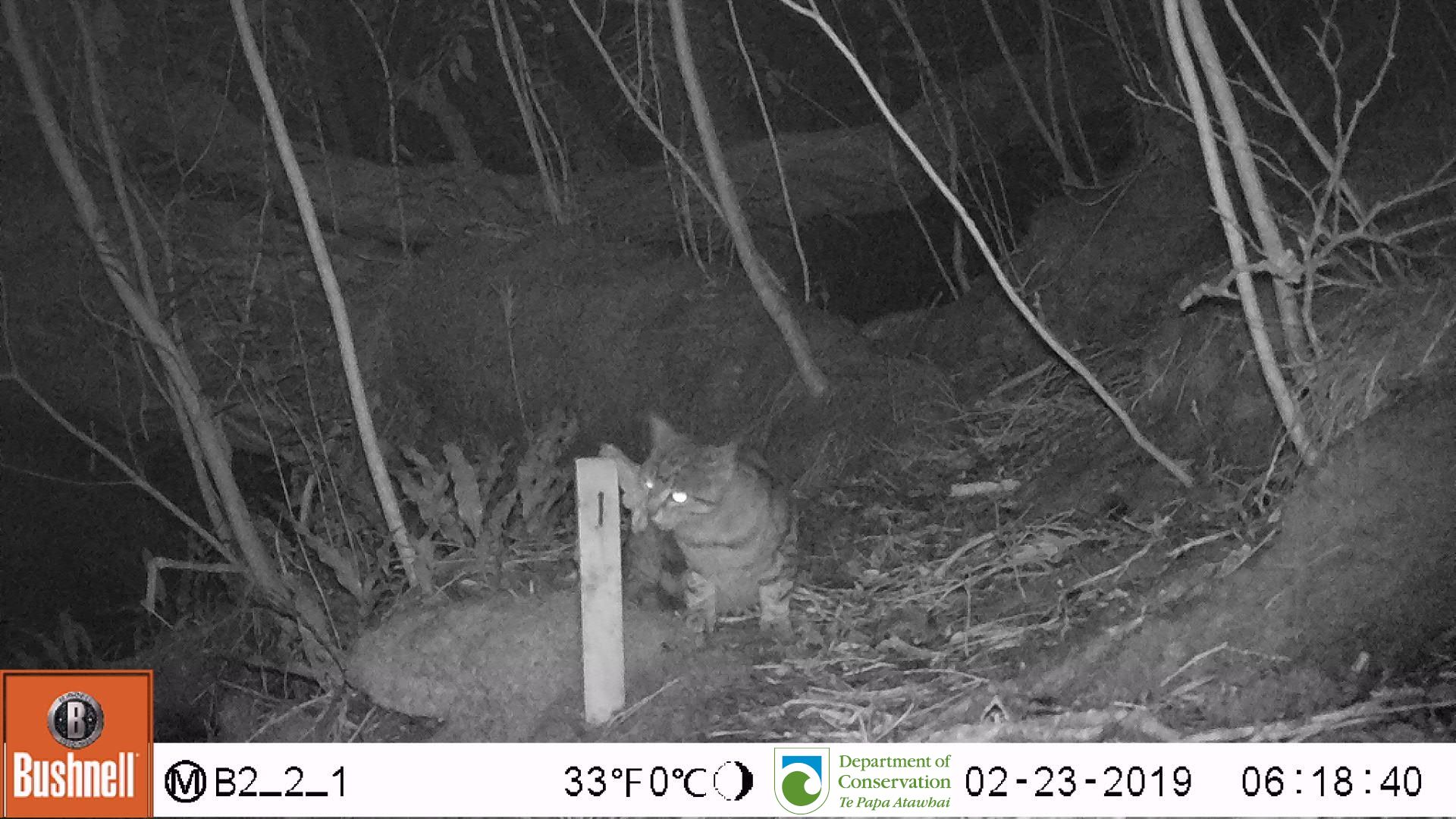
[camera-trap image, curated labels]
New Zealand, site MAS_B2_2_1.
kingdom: Animalia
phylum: Chordata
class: Mammalia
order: Carnivora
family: Felidae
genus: Felis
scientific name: Felis catus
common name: domestic cat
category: cat